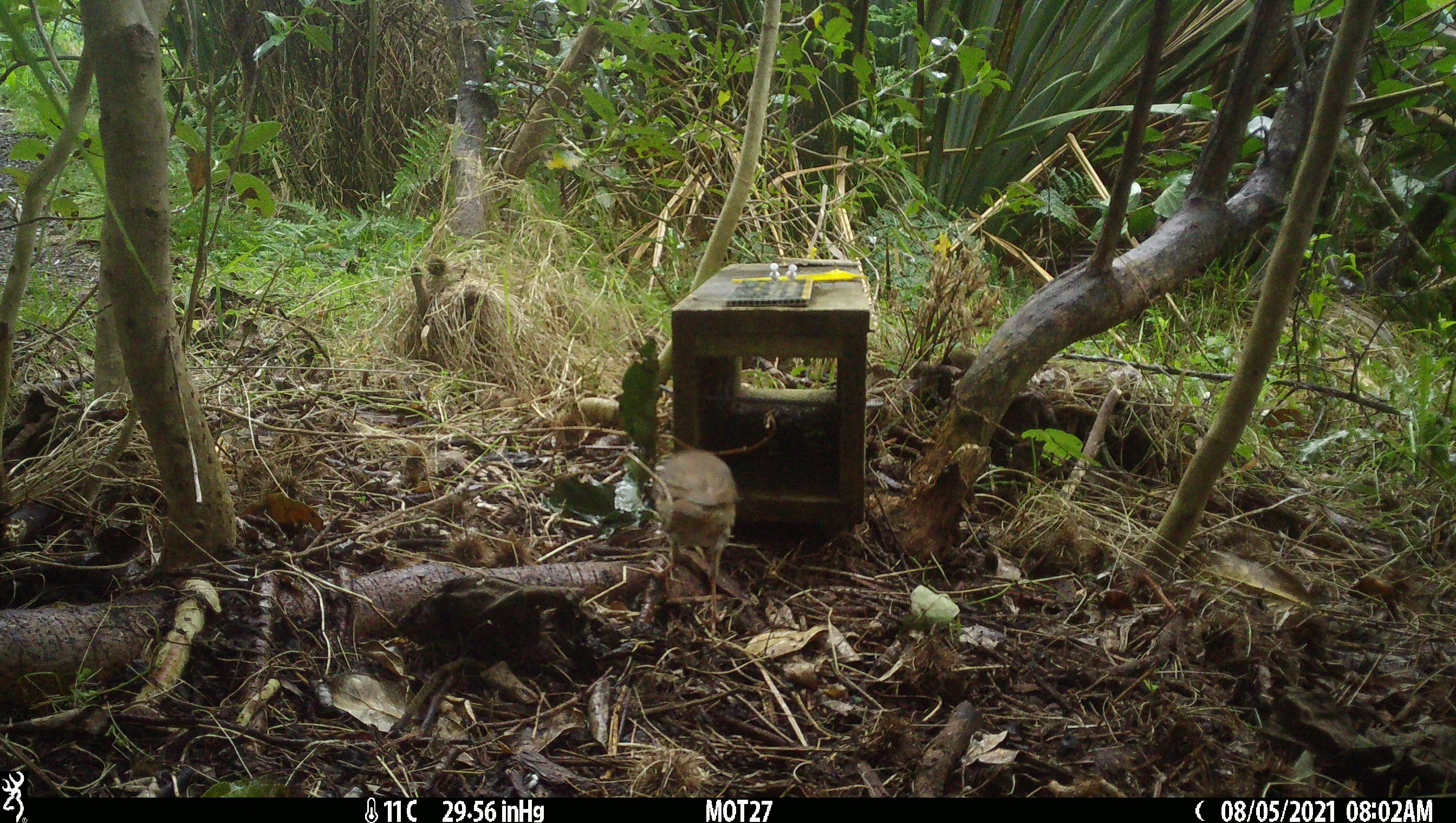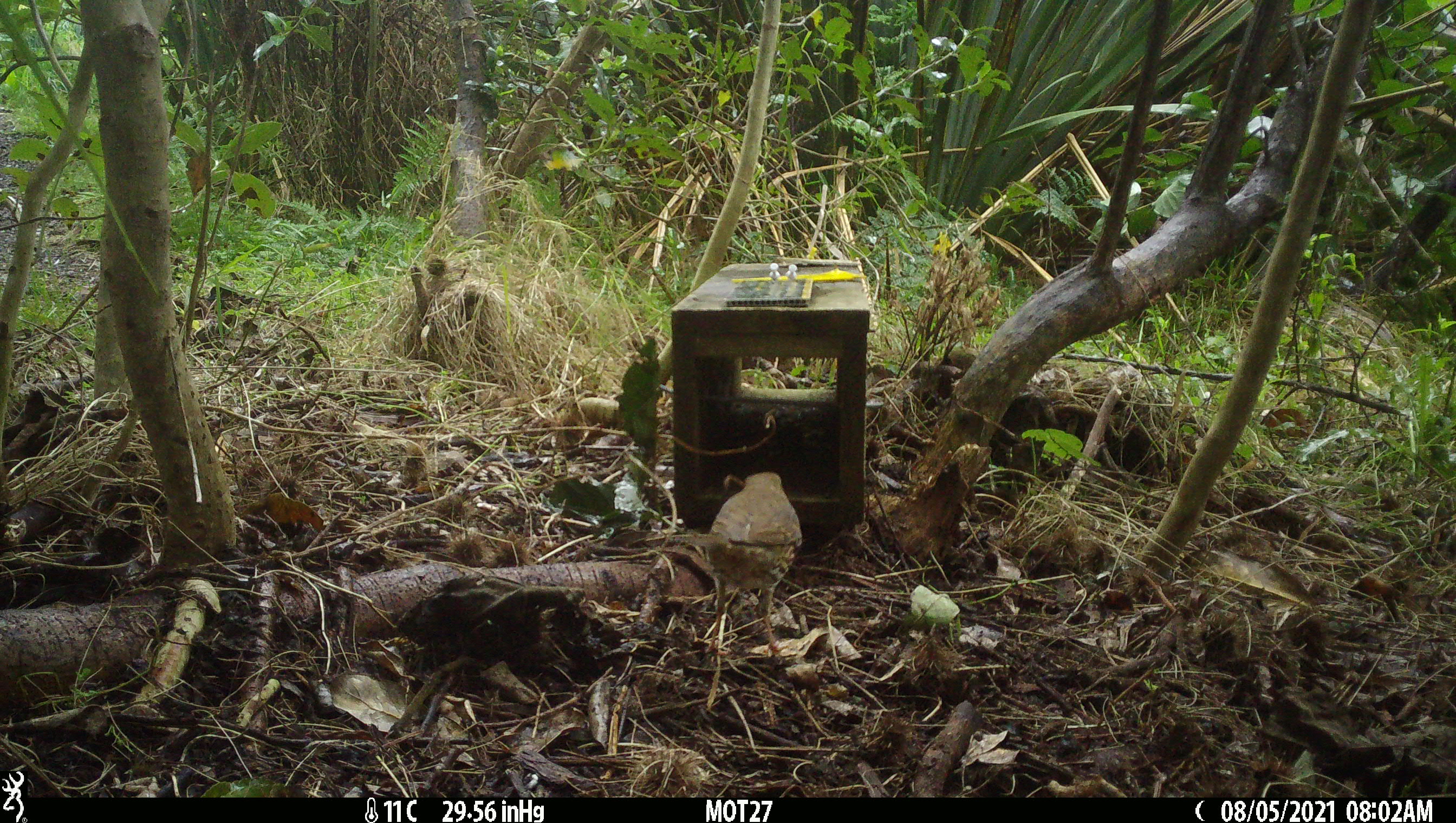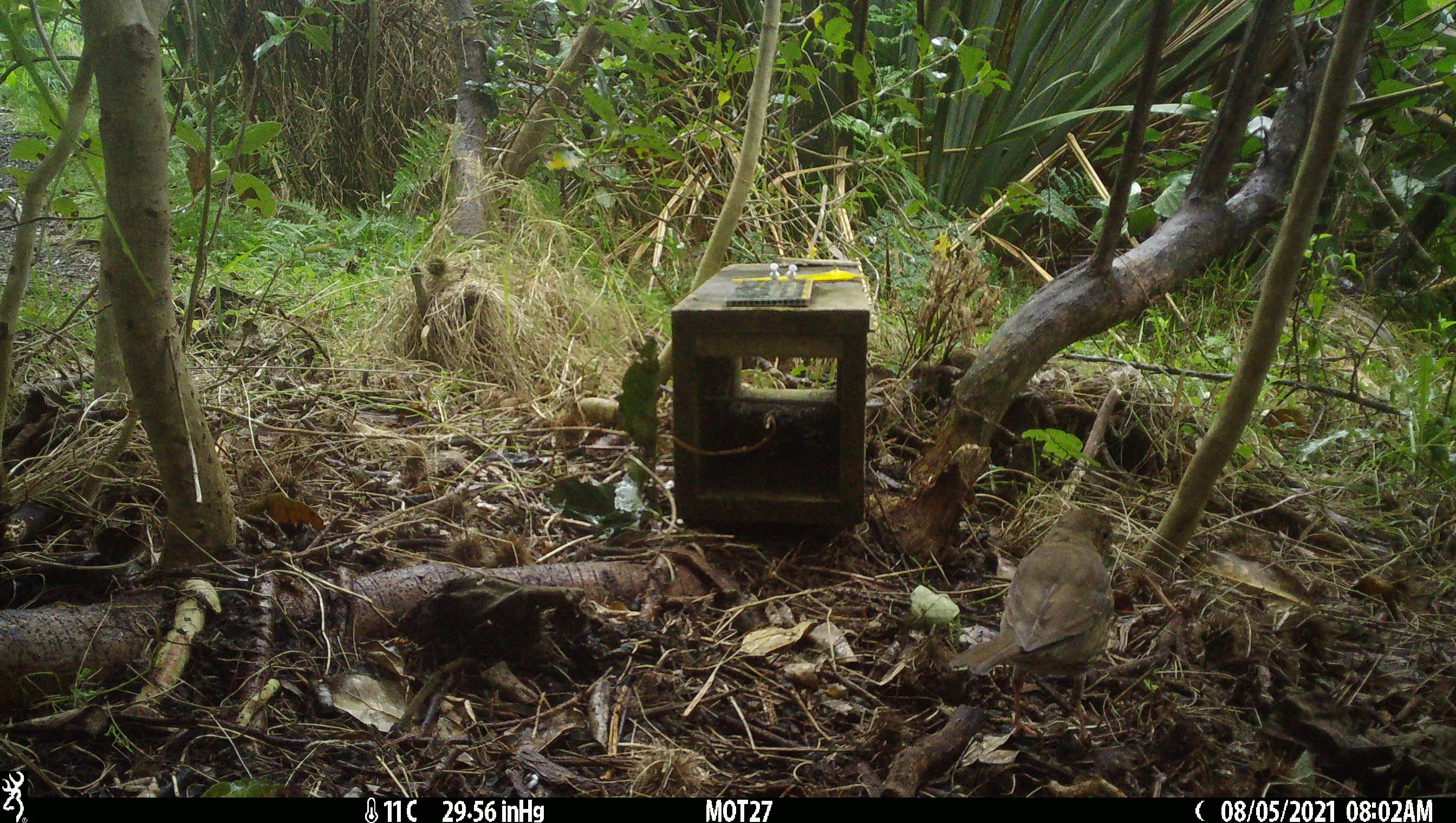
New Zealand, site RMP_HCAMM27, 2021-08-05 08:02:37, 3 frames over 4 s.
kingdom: Animalia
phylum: Chordata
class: Aves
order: Passeriformes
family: Turdidae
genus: Turdus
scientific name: Turdus philomelos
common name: song thrush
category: thrush